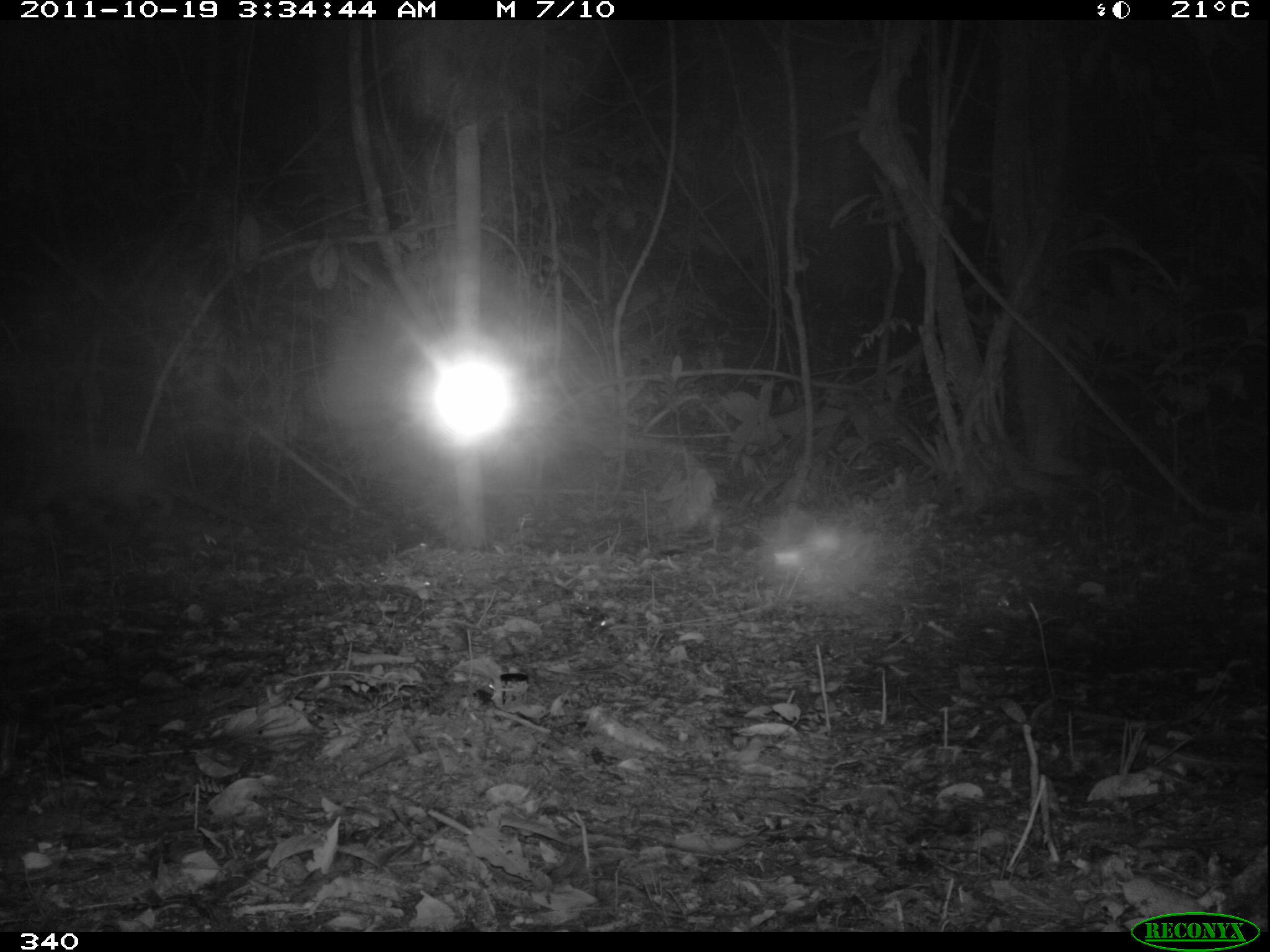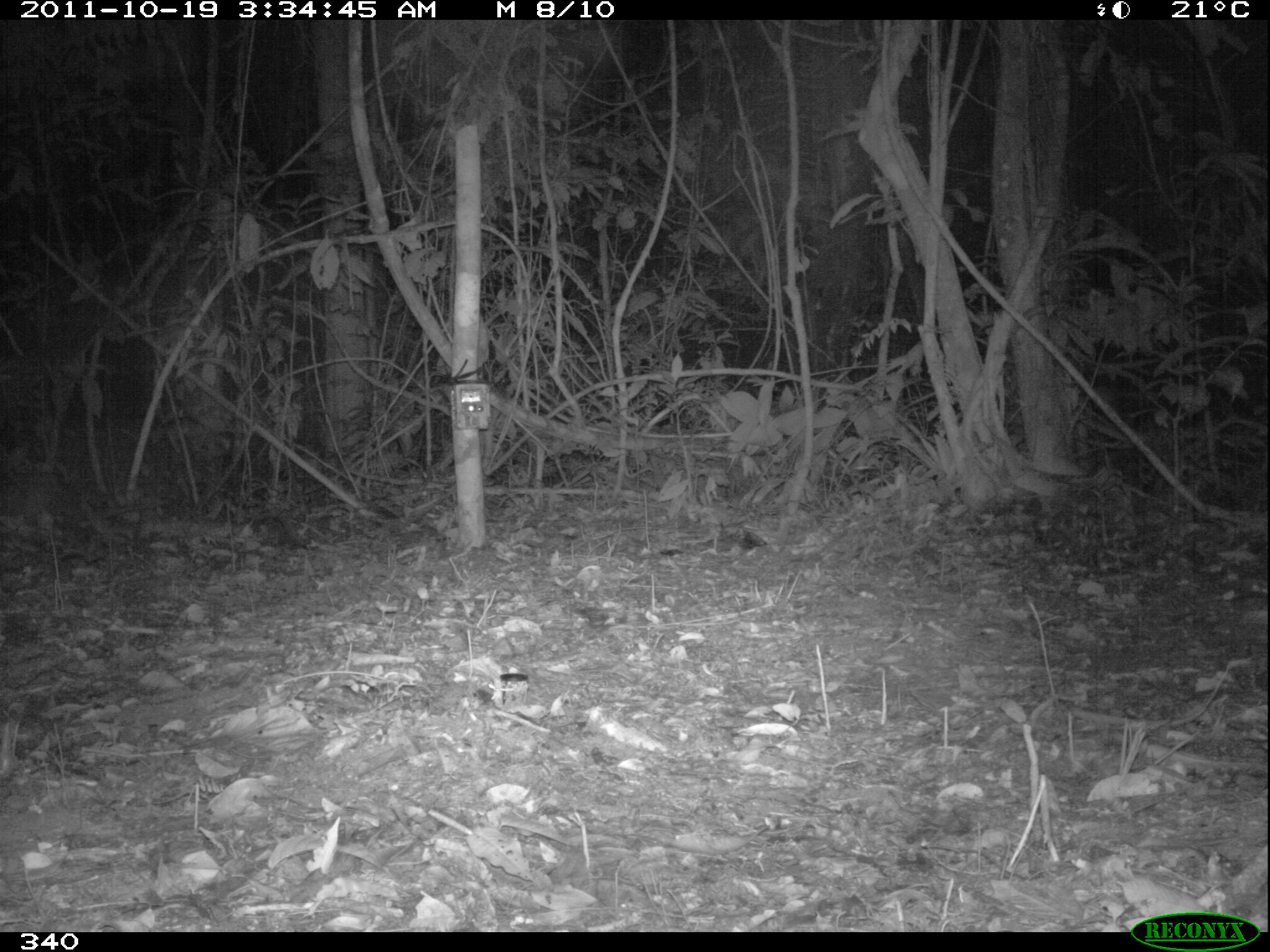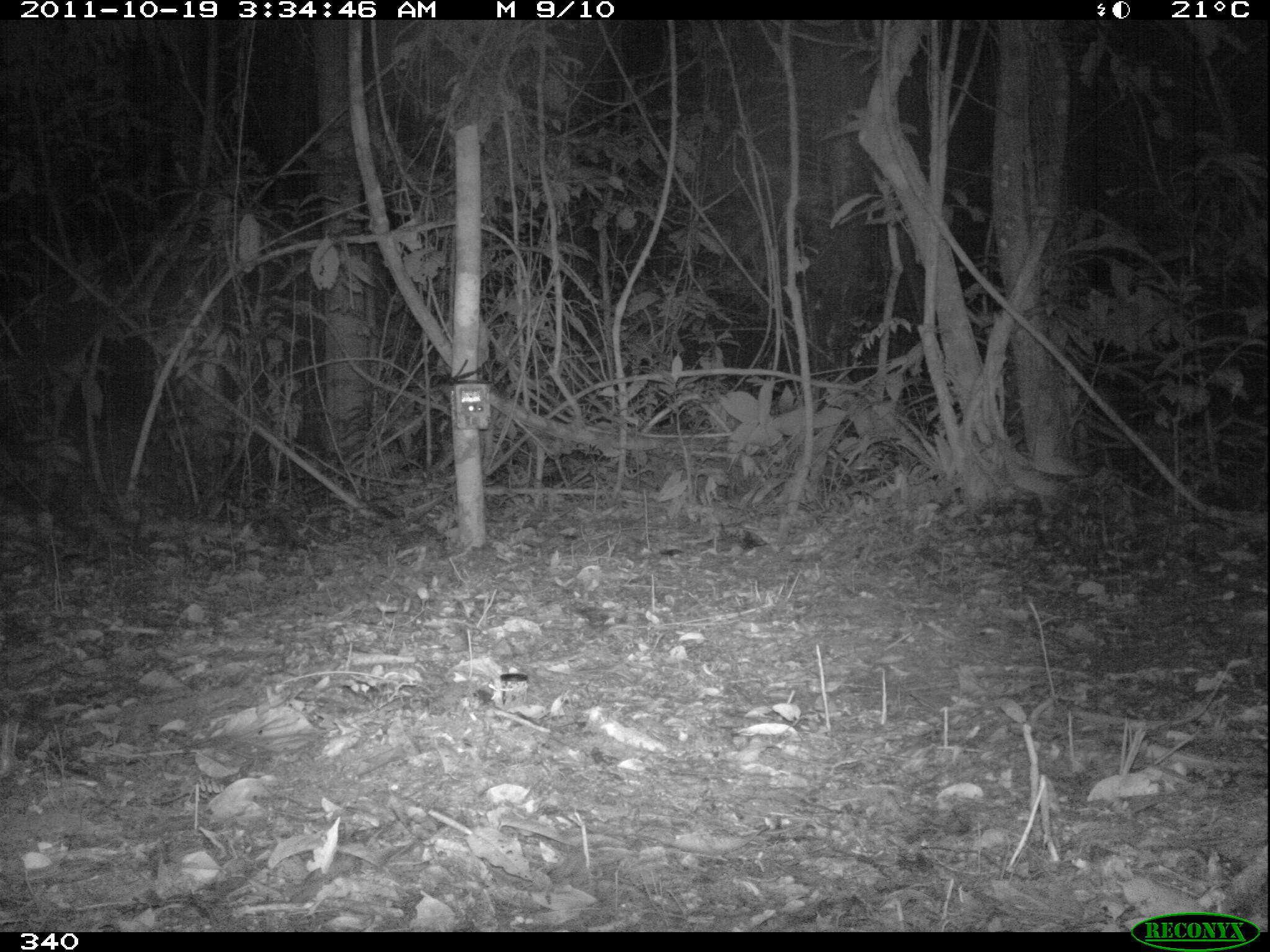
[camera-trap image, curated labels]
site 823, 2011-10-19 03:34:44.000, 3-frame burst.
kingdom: Animalia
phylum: Chordata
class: Mammalia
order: Pilosa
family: Myrmecophagidae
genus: Tamandua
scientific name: Tamandua tetradactyla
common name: southern tamandua